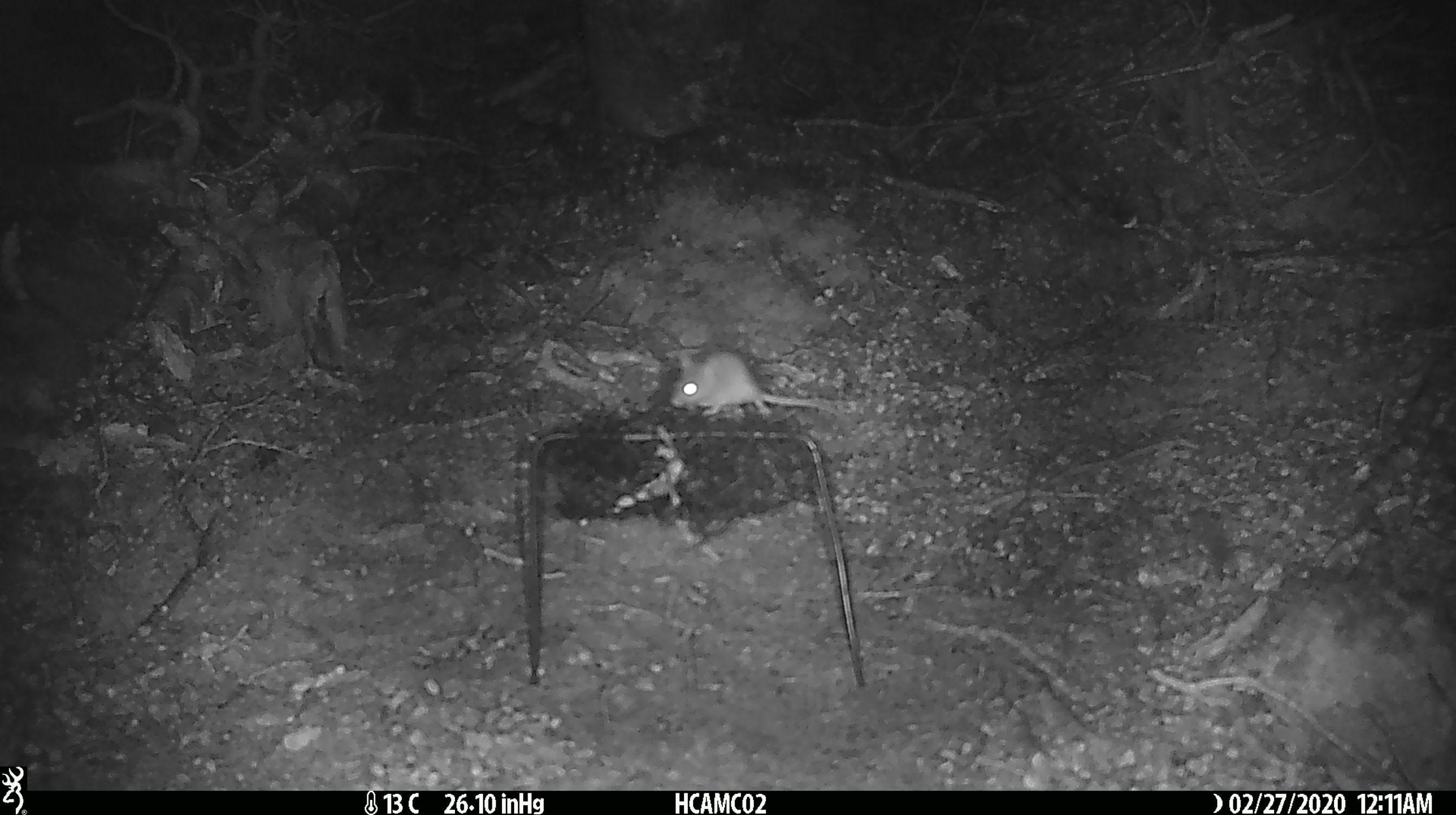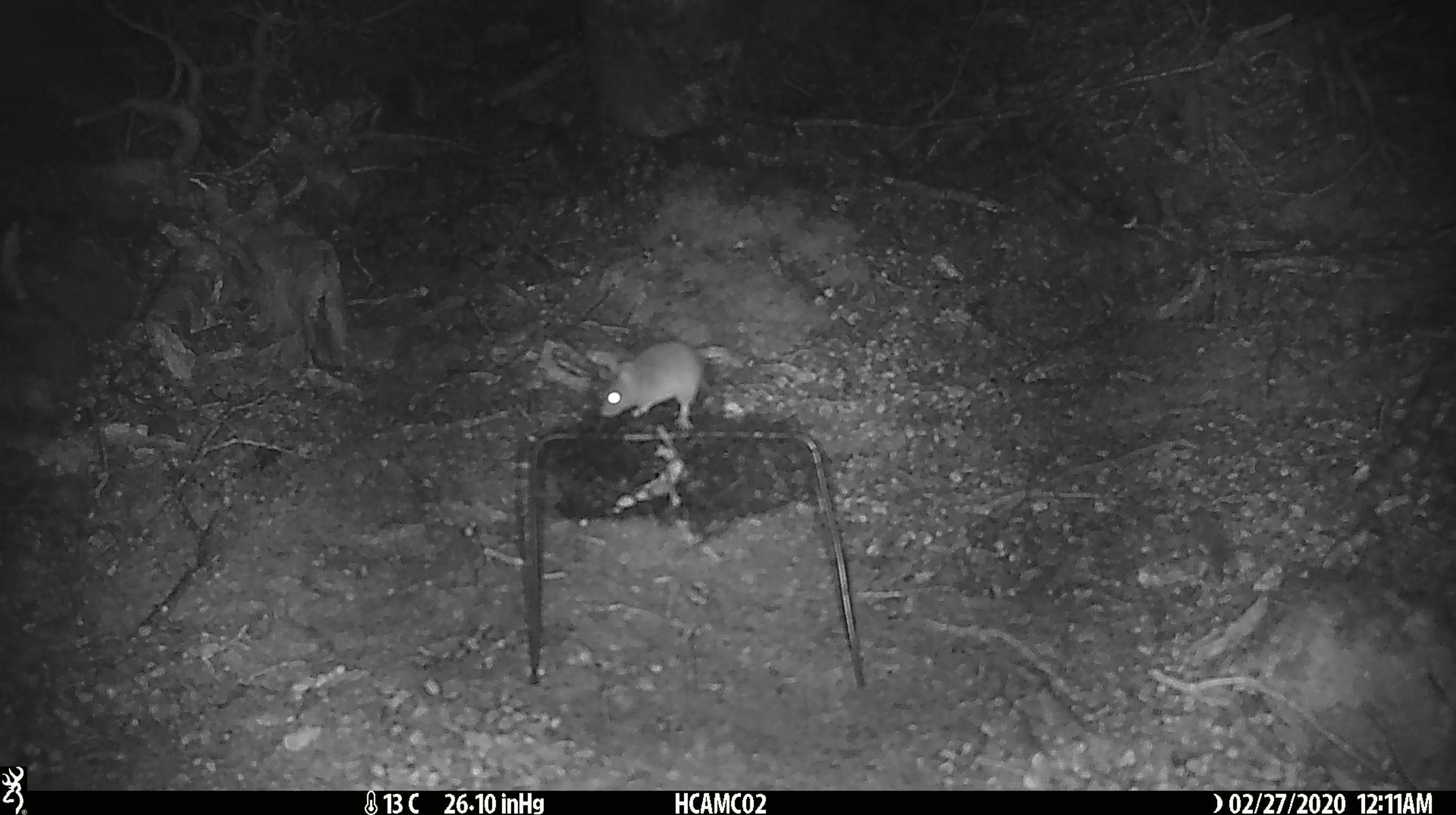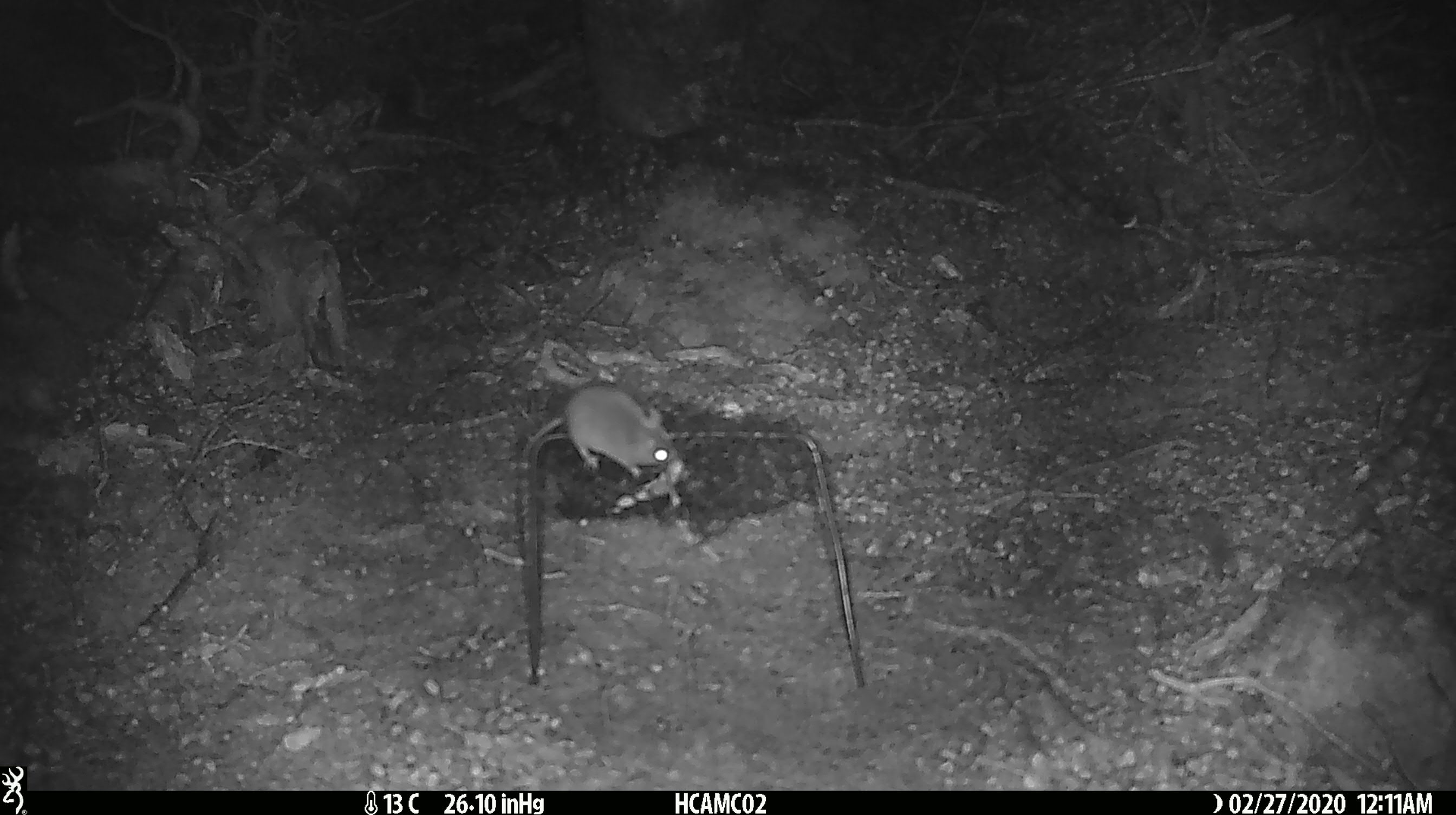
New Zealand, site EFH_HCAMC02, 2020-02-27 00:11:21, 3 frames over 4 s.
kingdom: Animalia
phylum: Chordata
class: Mammalia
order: Rodentia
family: Muridae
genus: Mus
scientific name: Mus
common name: mouse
Mouse (Mus).